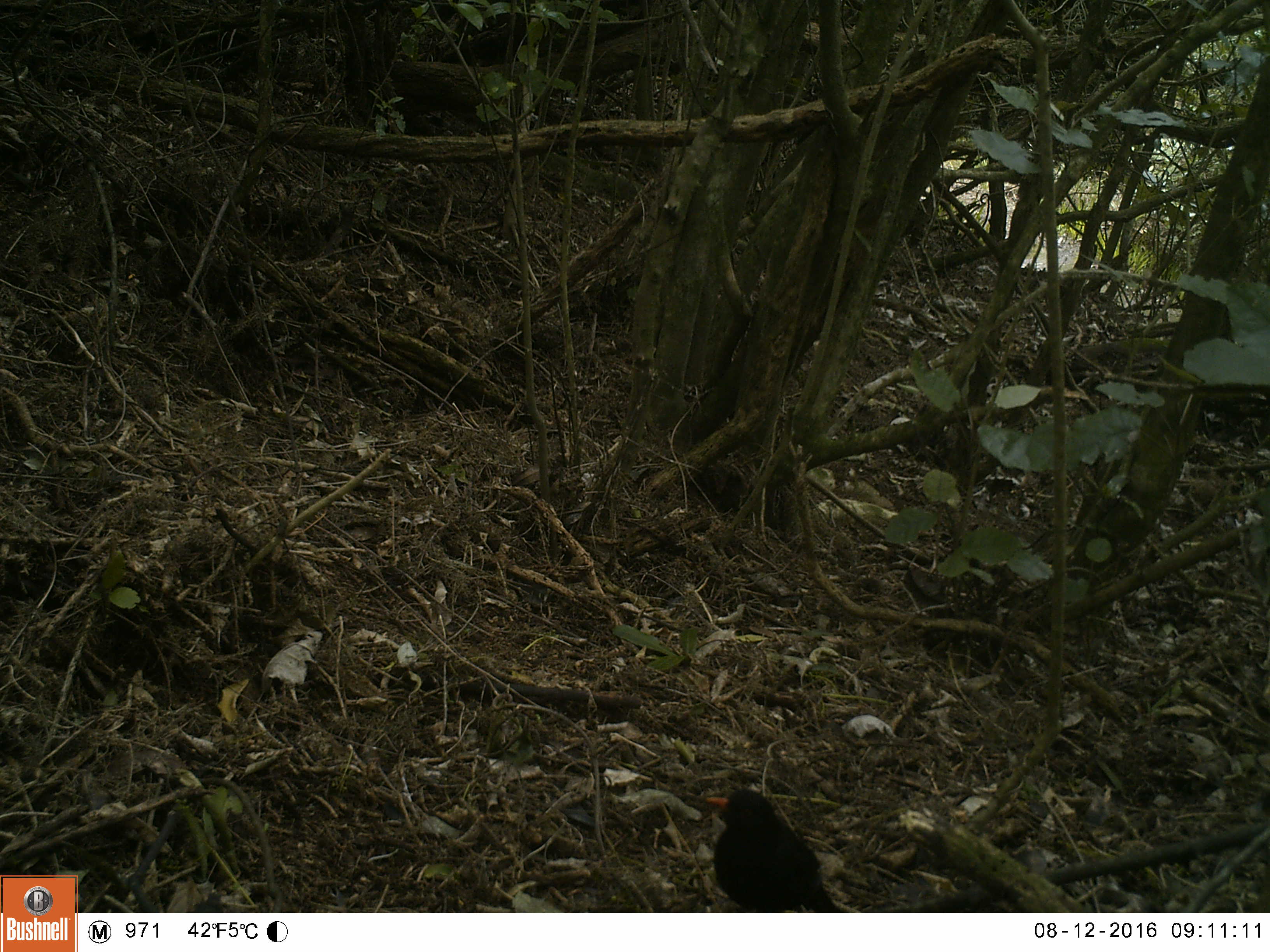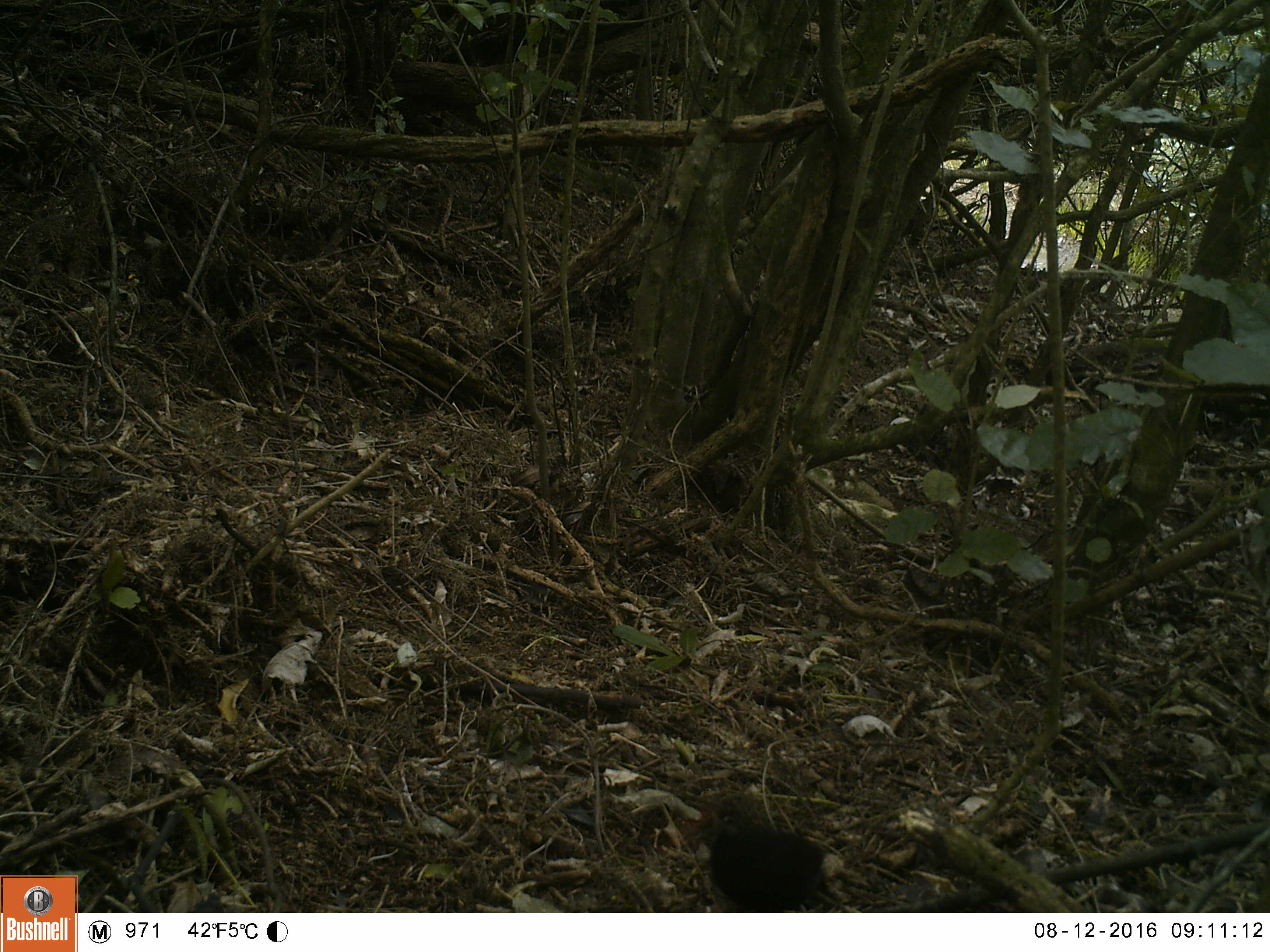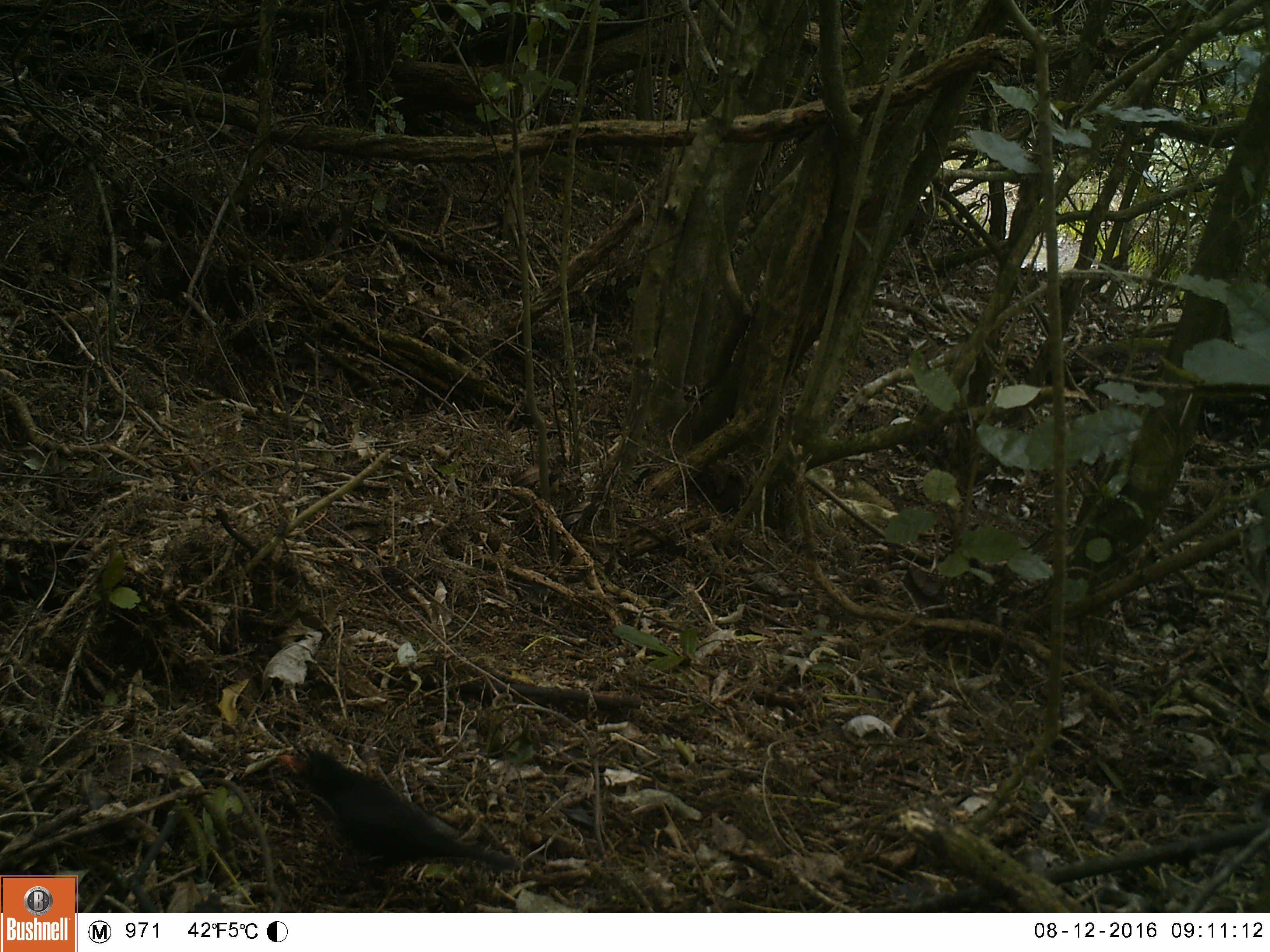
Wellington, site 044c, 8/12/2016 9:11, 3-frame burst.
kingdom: Animalia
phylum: Chordata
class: Aves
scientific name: Aves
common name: bird